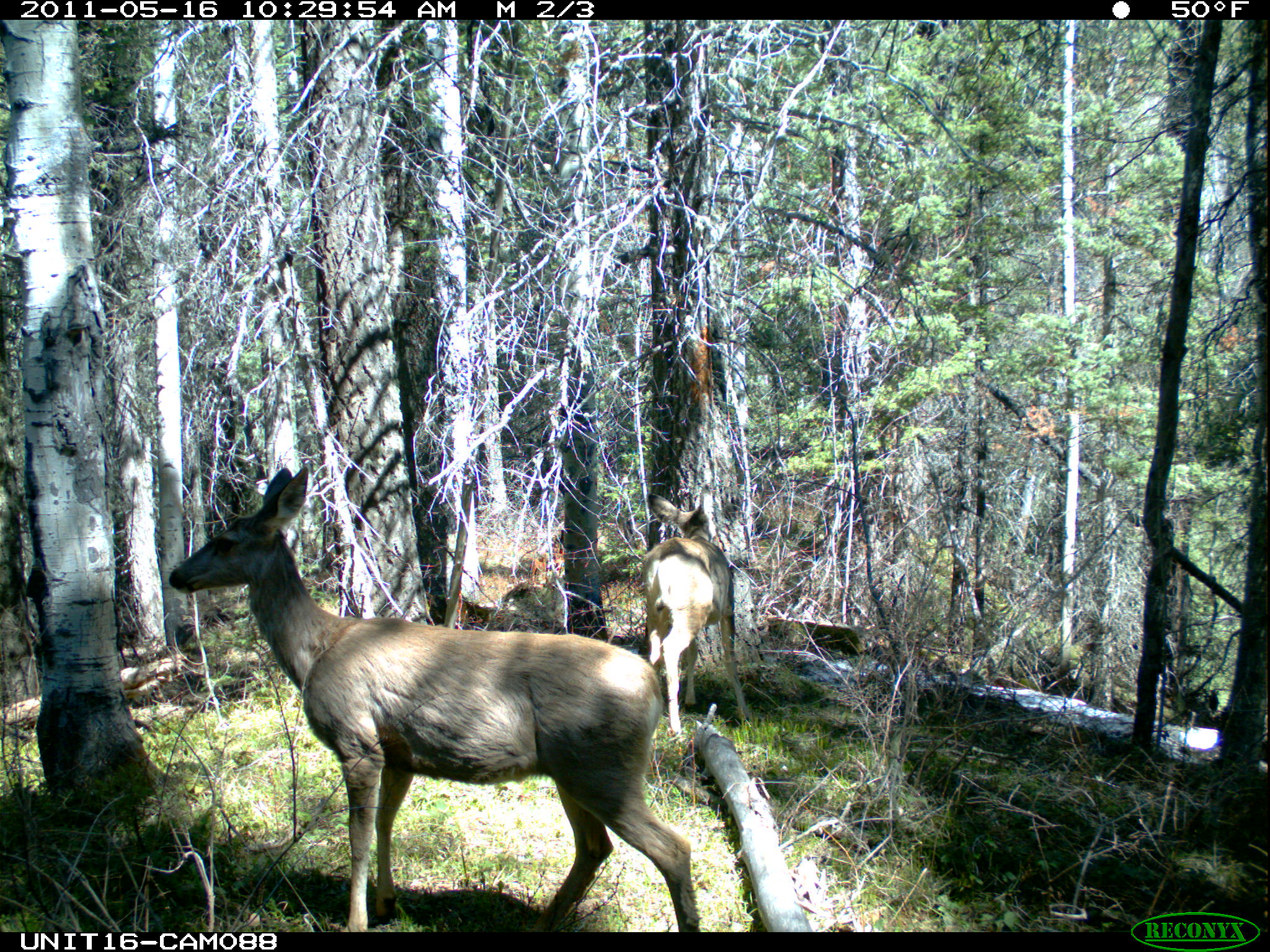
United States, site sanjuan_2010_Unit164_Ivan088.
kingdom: Animalia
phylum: Chordata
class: Mammalia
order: Artiodactyla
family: Cervidae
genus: Odocoileus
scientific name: Odocoileus hemionus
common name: mule deer